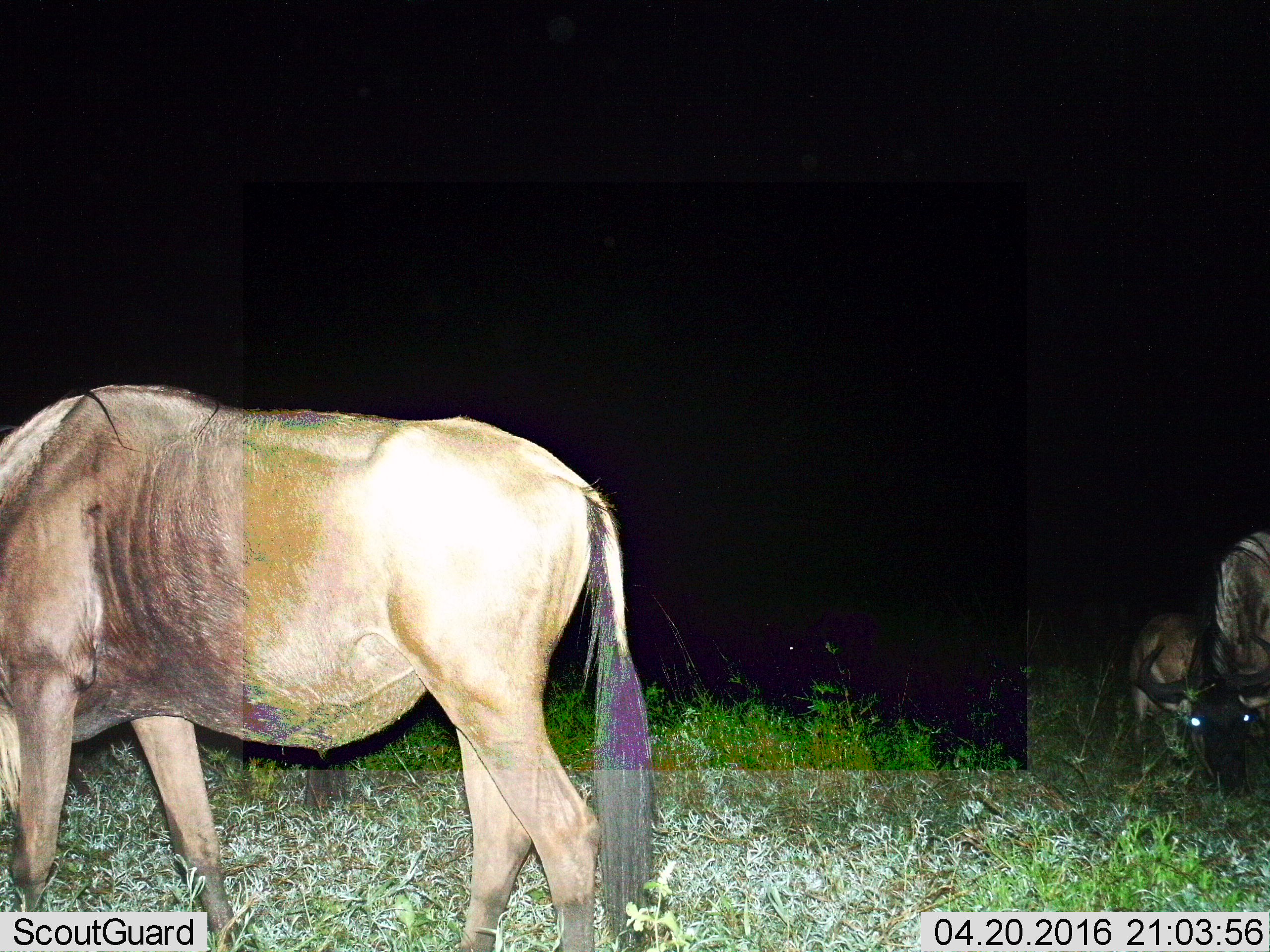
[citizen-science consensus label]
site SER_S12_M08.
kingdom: Animalia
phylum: Chordata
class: Mammalia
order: Artiodactyla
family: Bovidae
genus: Connochaetes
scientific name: Connochaetes taurinus taurinus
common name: blue wildebeest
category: wildebeestblue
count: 3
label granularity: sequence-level